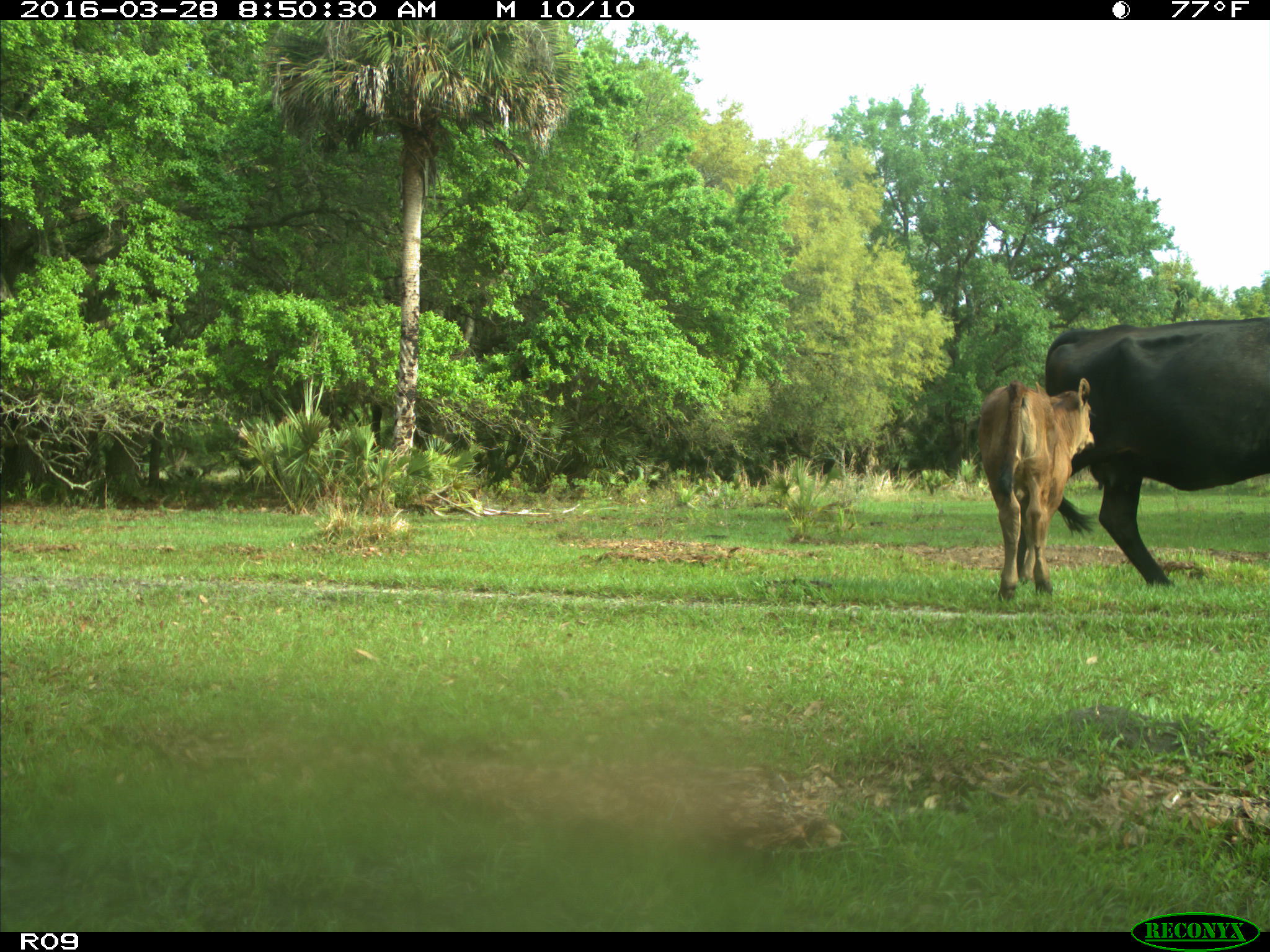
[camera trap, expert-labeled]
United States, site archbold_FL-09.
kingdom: Animalia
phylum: Chordata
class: Mammalia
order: Artiodactyla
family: Bovidae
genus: Bos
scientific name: Bos taurus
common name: domestic cow